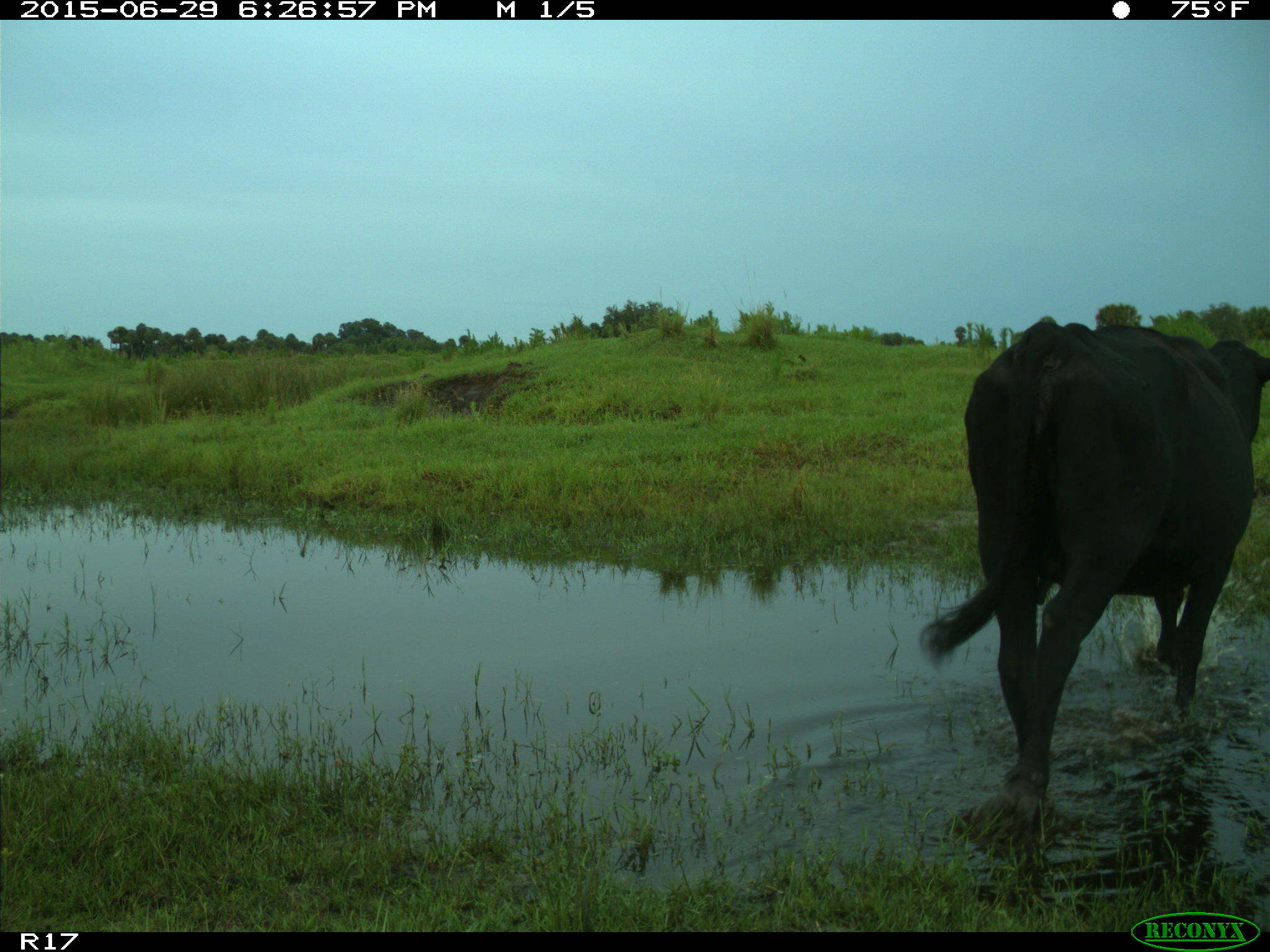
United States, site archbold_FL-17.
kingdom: Animalia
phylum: Chordata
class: Mammalia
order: Artiodactyla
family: Bovidae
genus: Bos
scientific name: Bos taurus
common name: domestic cow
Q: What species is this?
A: Bos taurus (domestic cow).